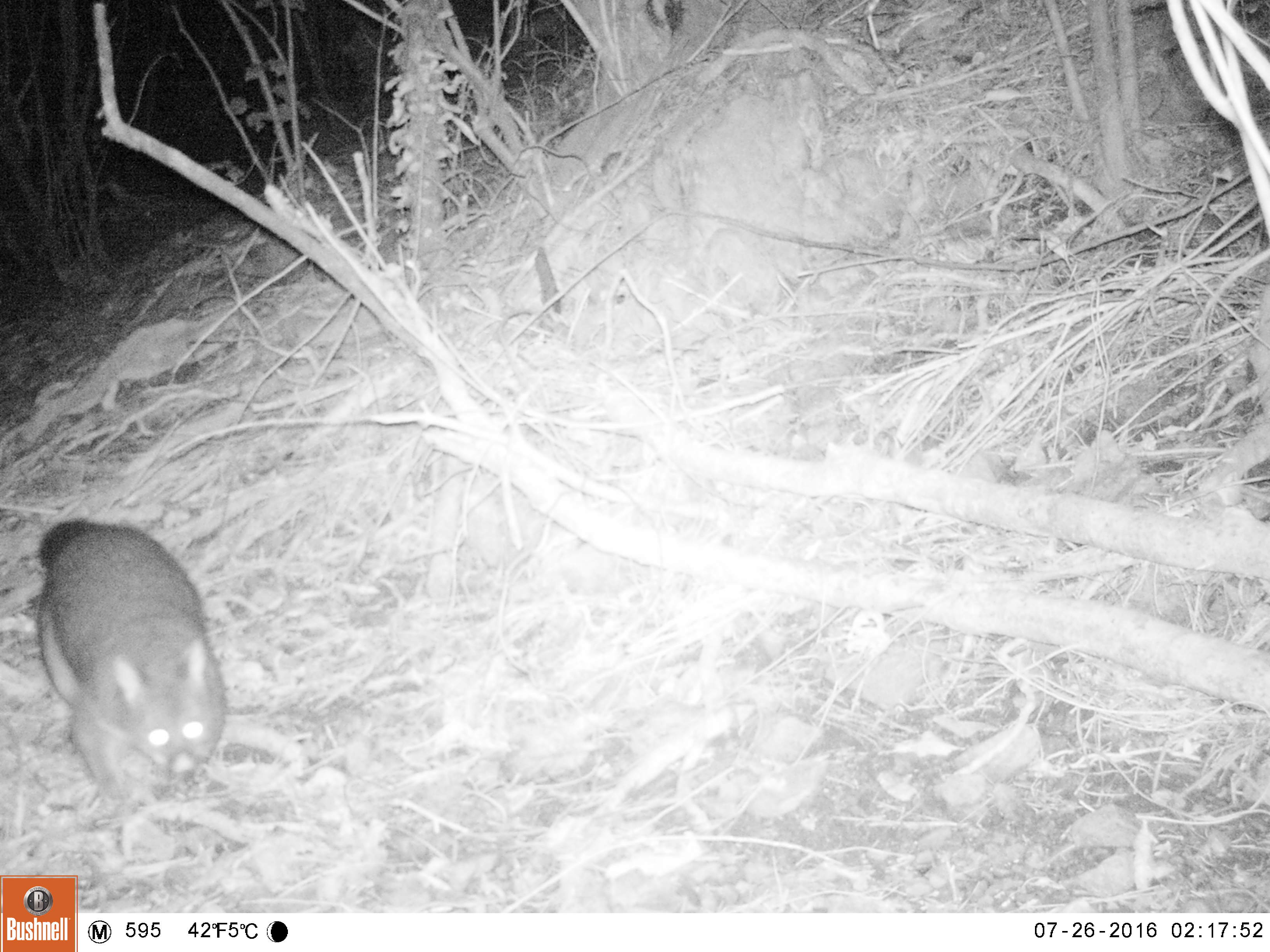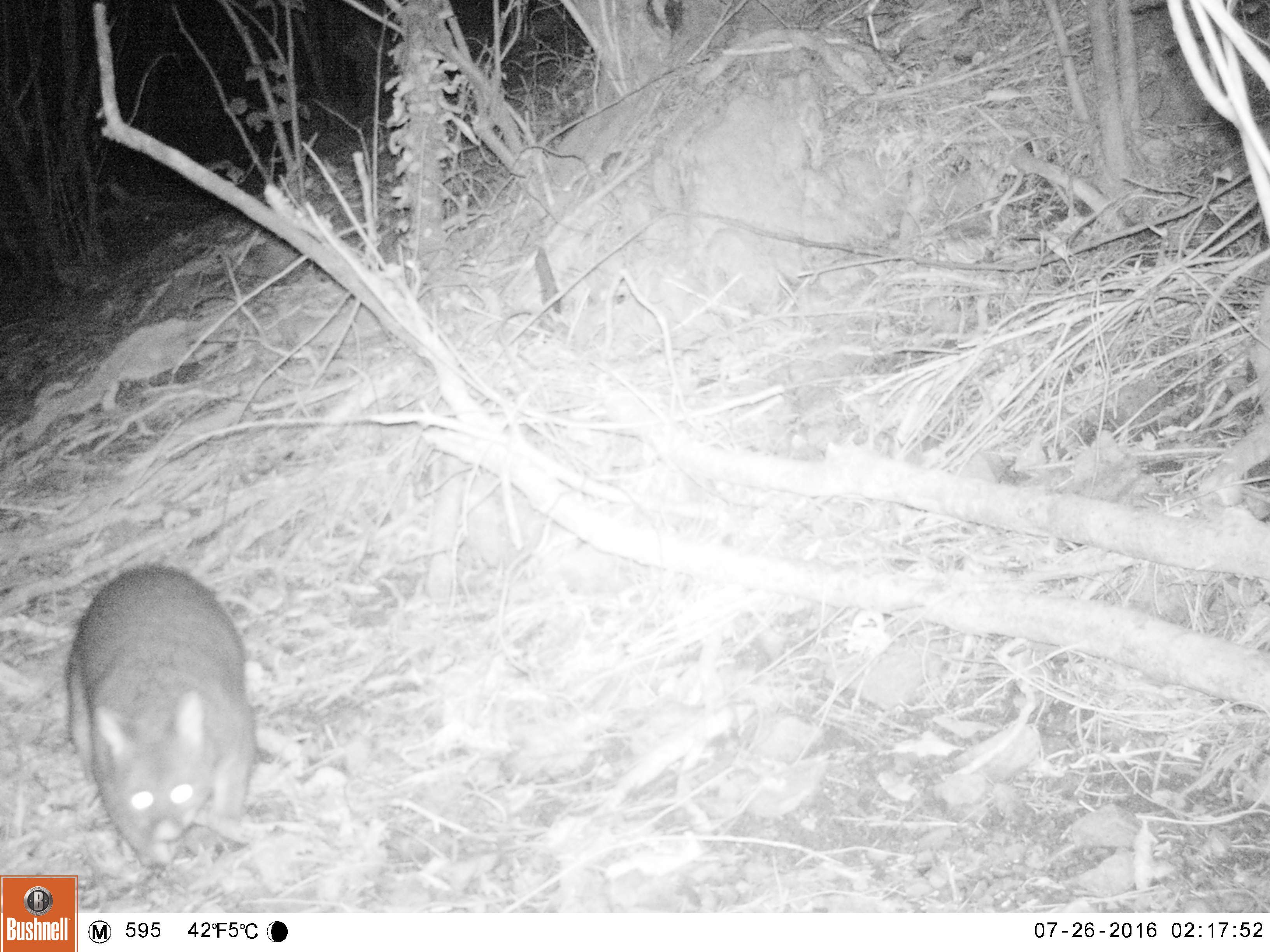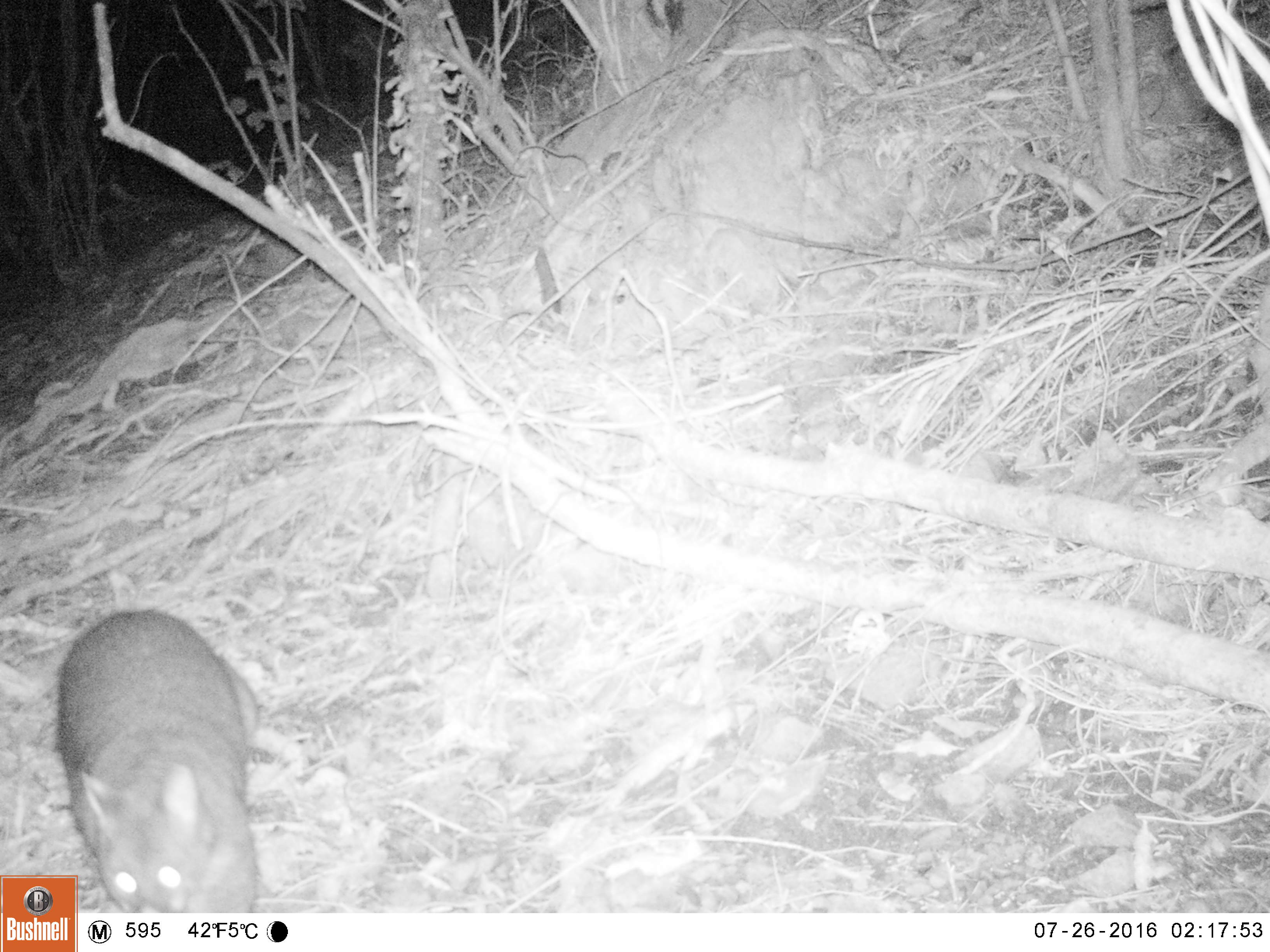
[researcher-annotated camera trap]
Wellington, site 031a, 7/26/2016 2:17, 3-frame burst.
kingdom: Animalia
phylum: Chordata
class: Mammalia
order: Didelphimorphia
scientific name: Didelphimorphia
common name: possum